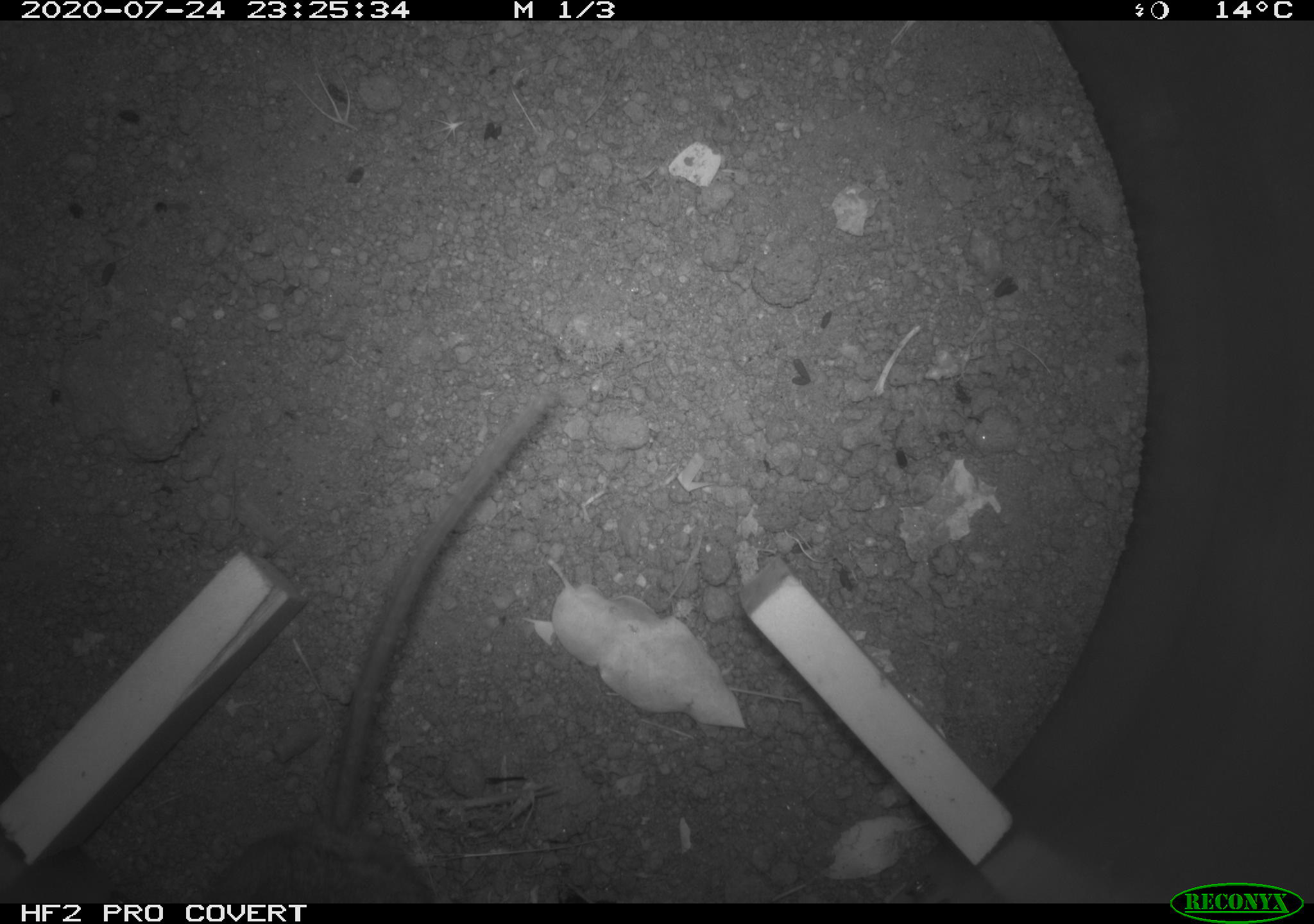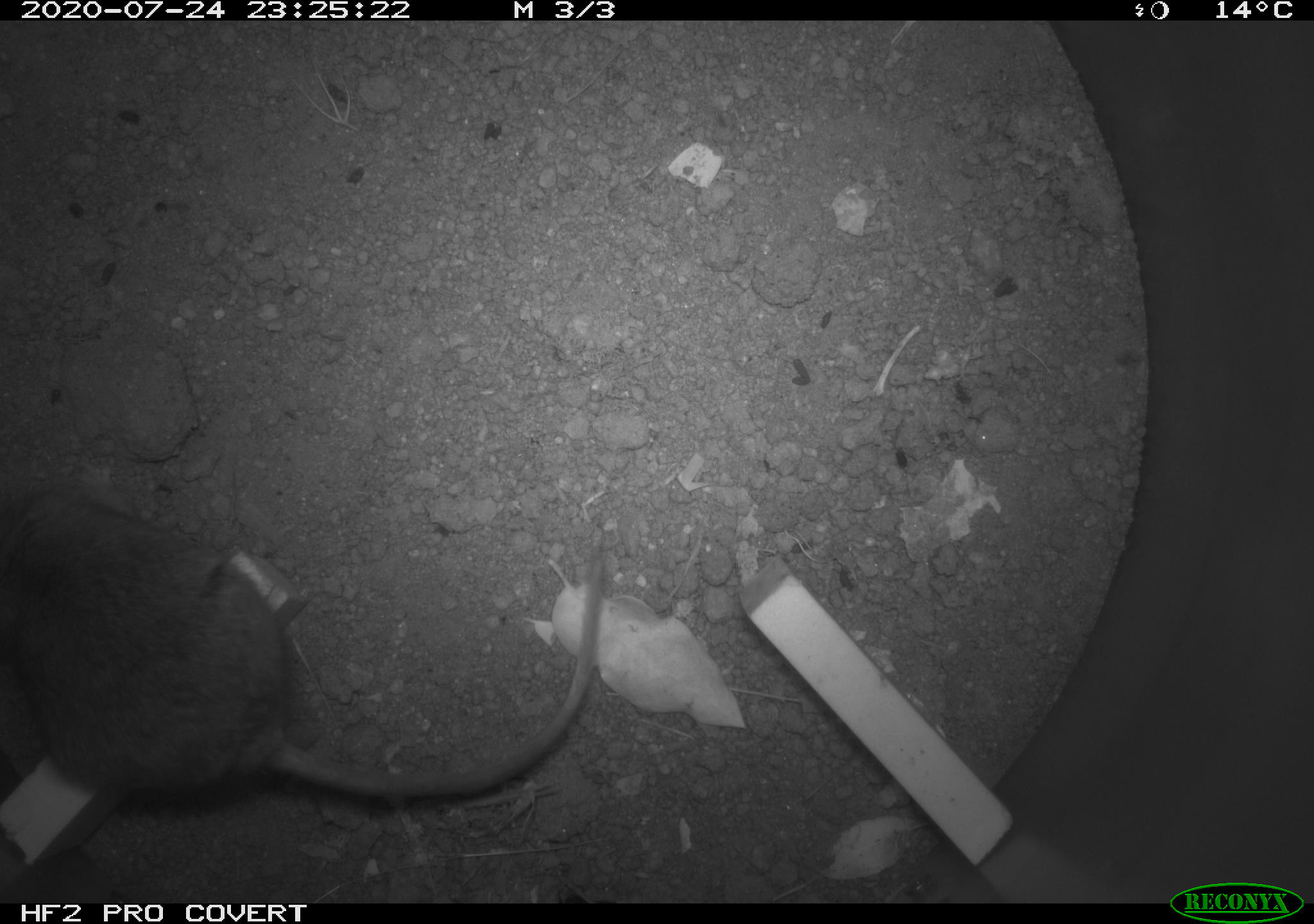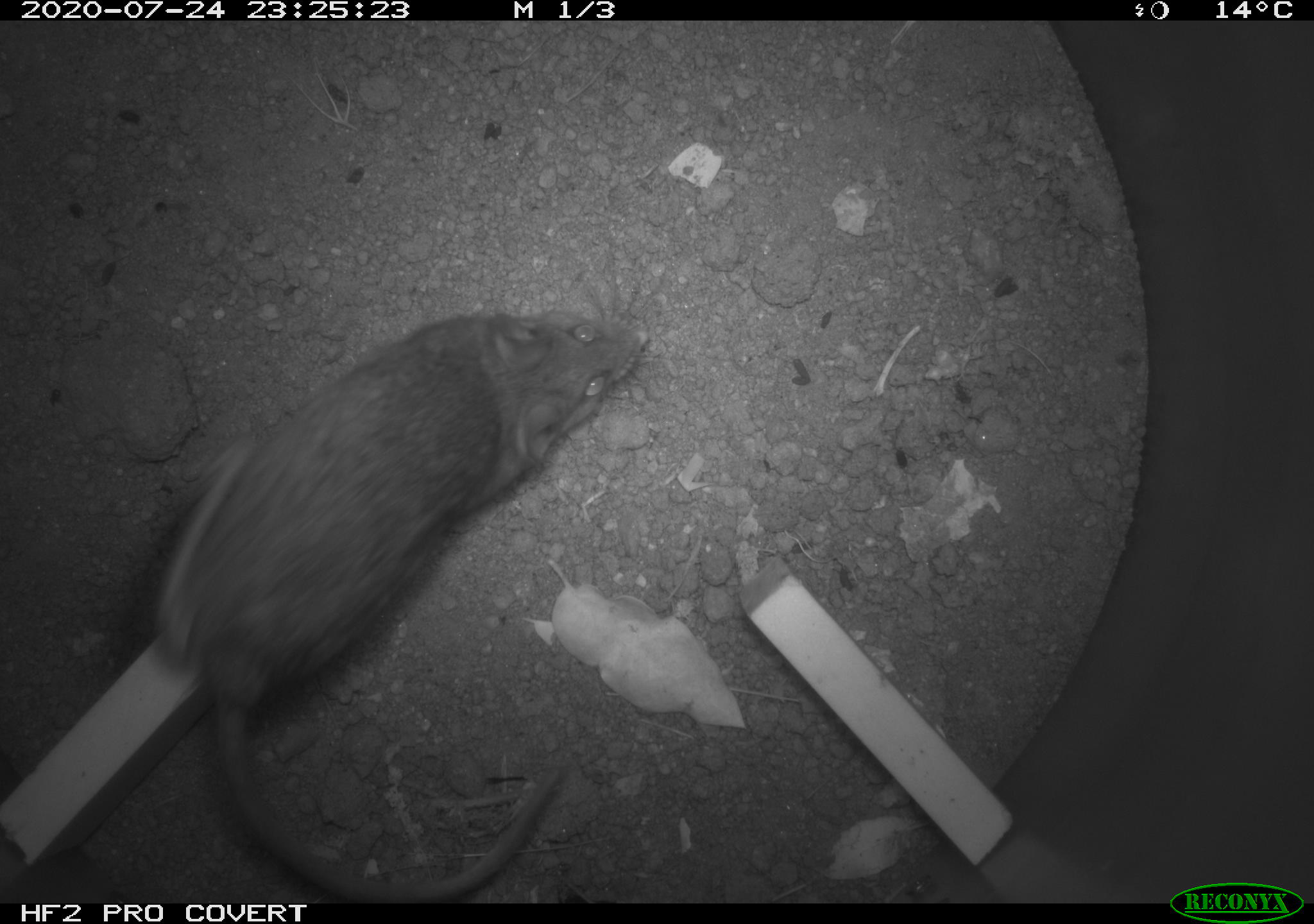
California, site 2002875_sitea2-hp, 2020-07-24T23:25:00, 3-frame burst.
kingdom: Animalia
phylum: Chordata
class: Mammalia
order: Rodentia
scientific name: Rodentia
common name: rodent